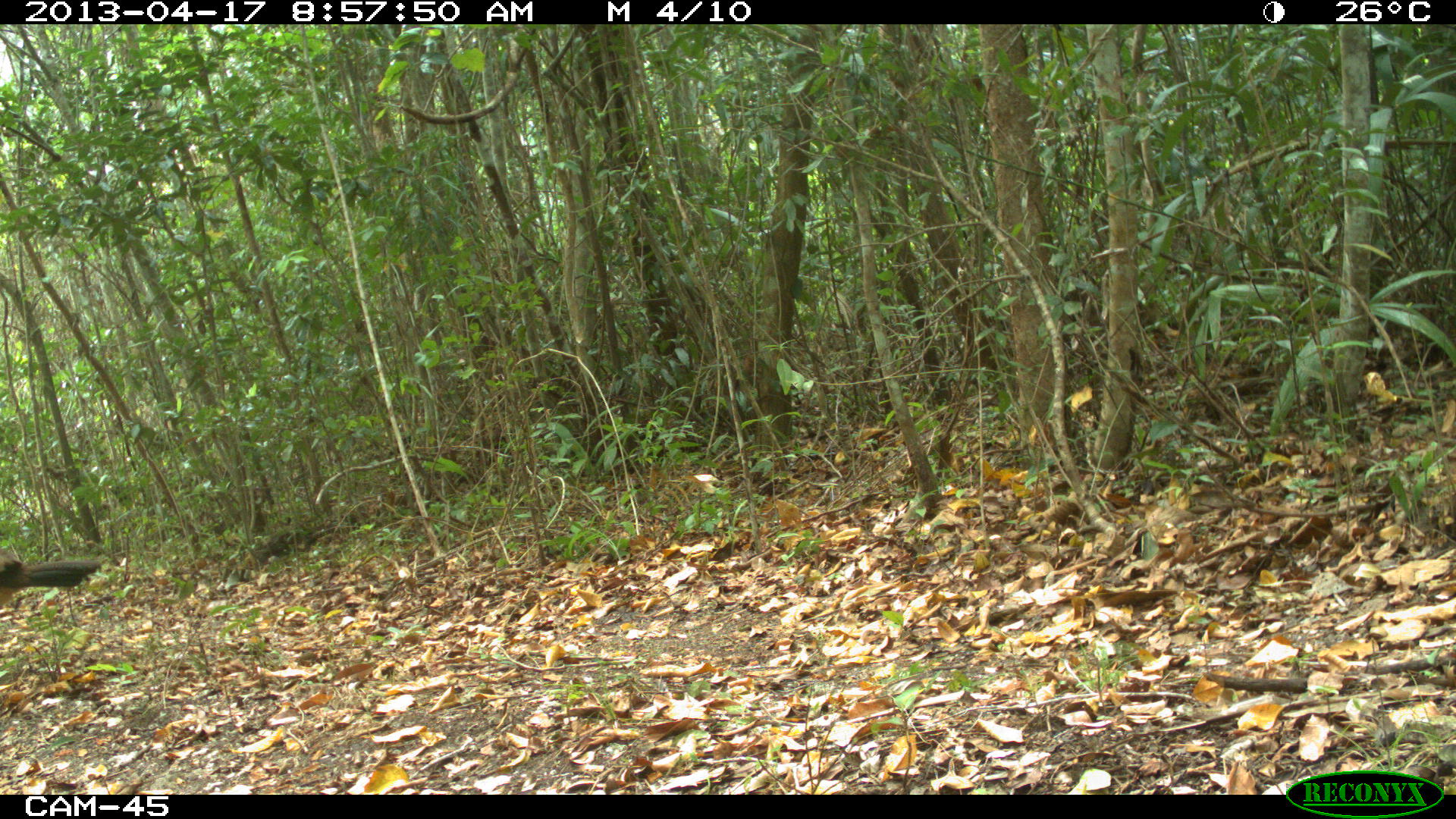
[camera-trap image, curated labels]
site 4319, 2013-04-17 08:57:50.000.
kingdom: Animalia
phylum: Chordata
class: Aves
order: Galliformes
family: Cracidae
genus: Crax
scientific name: Crax rubra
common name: great curassow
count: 1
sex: female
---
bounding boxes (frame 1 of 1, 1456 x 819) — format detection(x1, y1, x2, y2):
crax rubra: detection(0, 547, 100, 607)